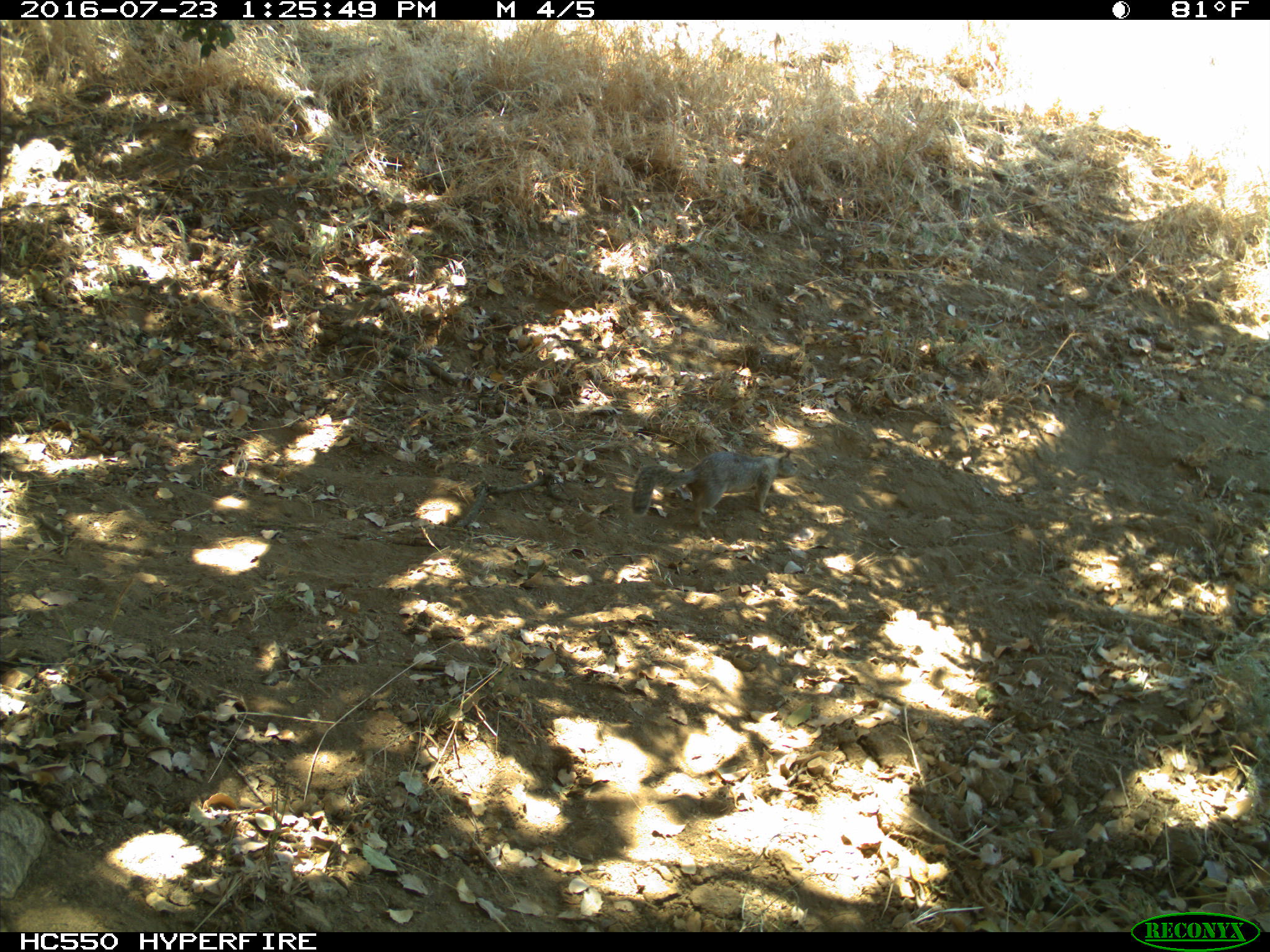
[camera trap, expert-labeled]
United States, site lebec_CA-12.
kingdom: Animalia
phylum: Chordata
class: Mammalia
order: Rodentia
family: Sciuridae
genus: Otospermophilus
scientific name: Otospermophilus beecheyi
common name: california ground squirrel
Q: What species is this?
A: Otospermophilus beecheyi (california ground squirrel).